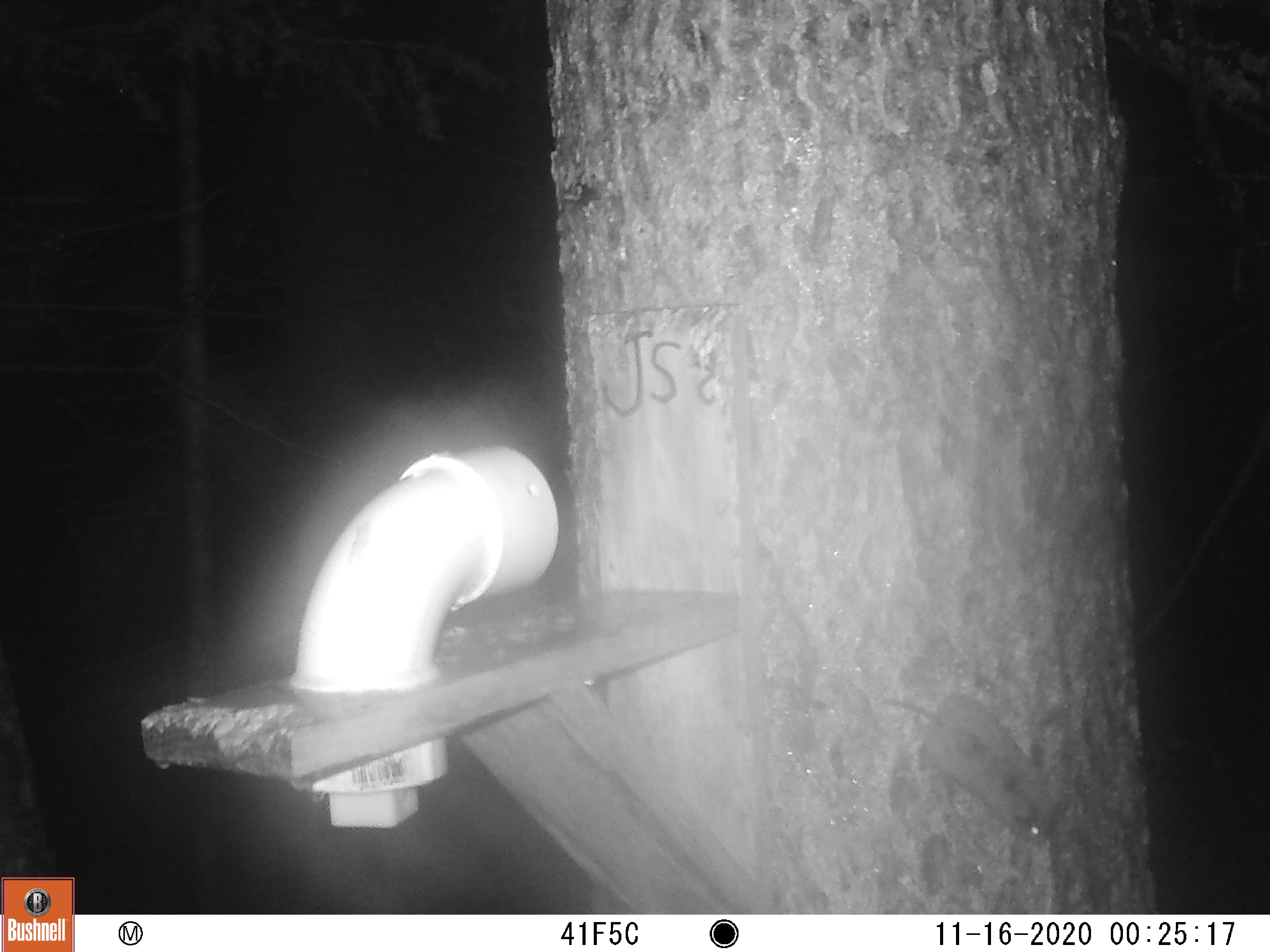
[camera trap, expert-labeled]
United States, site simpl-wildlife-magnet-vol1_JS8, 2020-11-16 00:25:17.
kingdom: Animalia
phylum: Chordata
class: Mammalia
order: Rodentia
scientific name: Rodentia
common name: mouse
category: mouse sp.